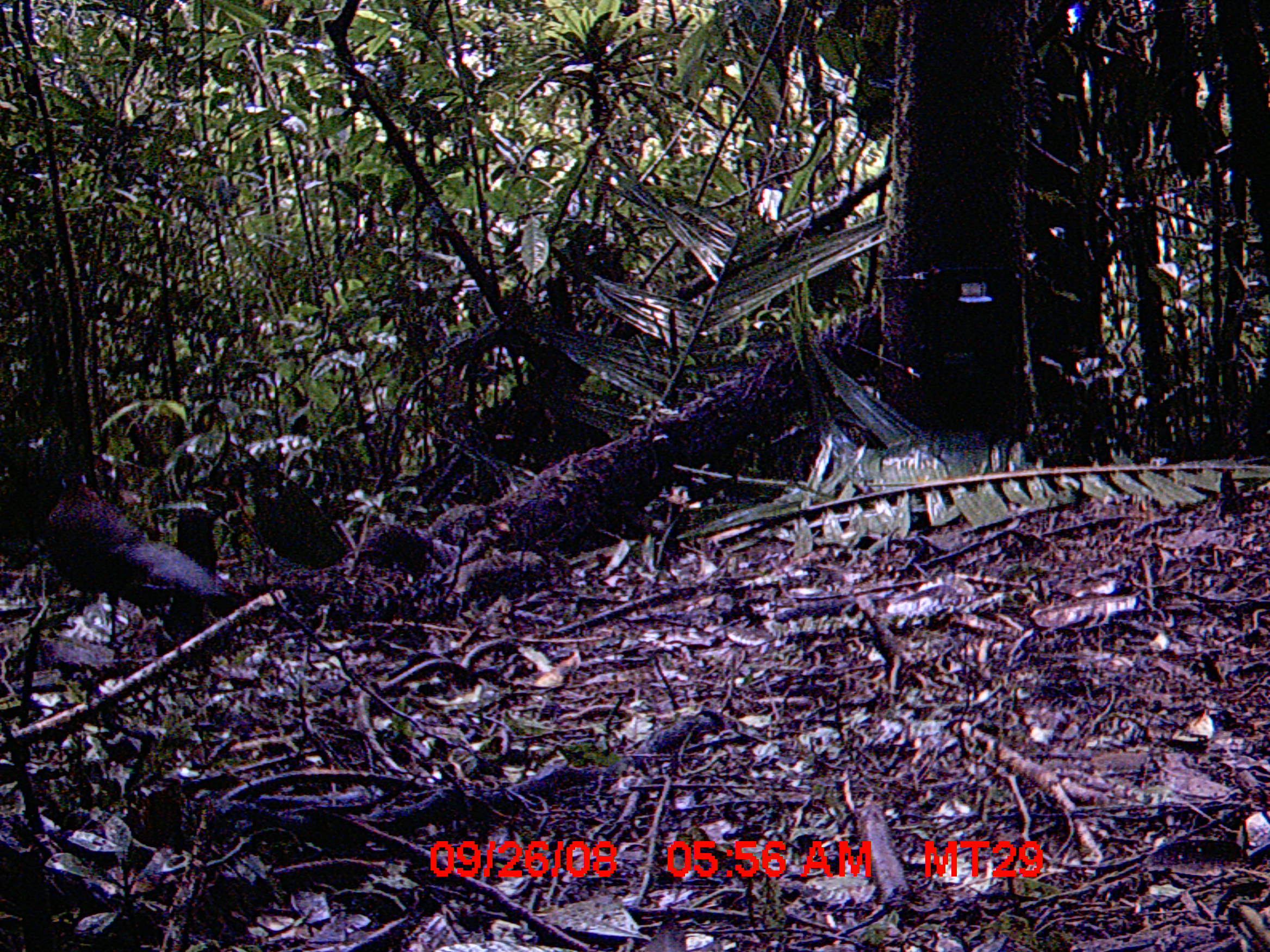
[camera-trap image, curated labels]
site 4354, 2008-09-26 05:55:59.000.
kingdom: Animalia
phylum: Chordata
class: Aves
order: Cuculiformes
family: Cuculidae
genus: Coua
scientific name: Coua serriana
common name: red-breasted coua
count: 1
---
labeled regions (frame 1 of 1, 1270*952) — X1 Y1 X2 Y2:
coua serriana: 36 468 221 640